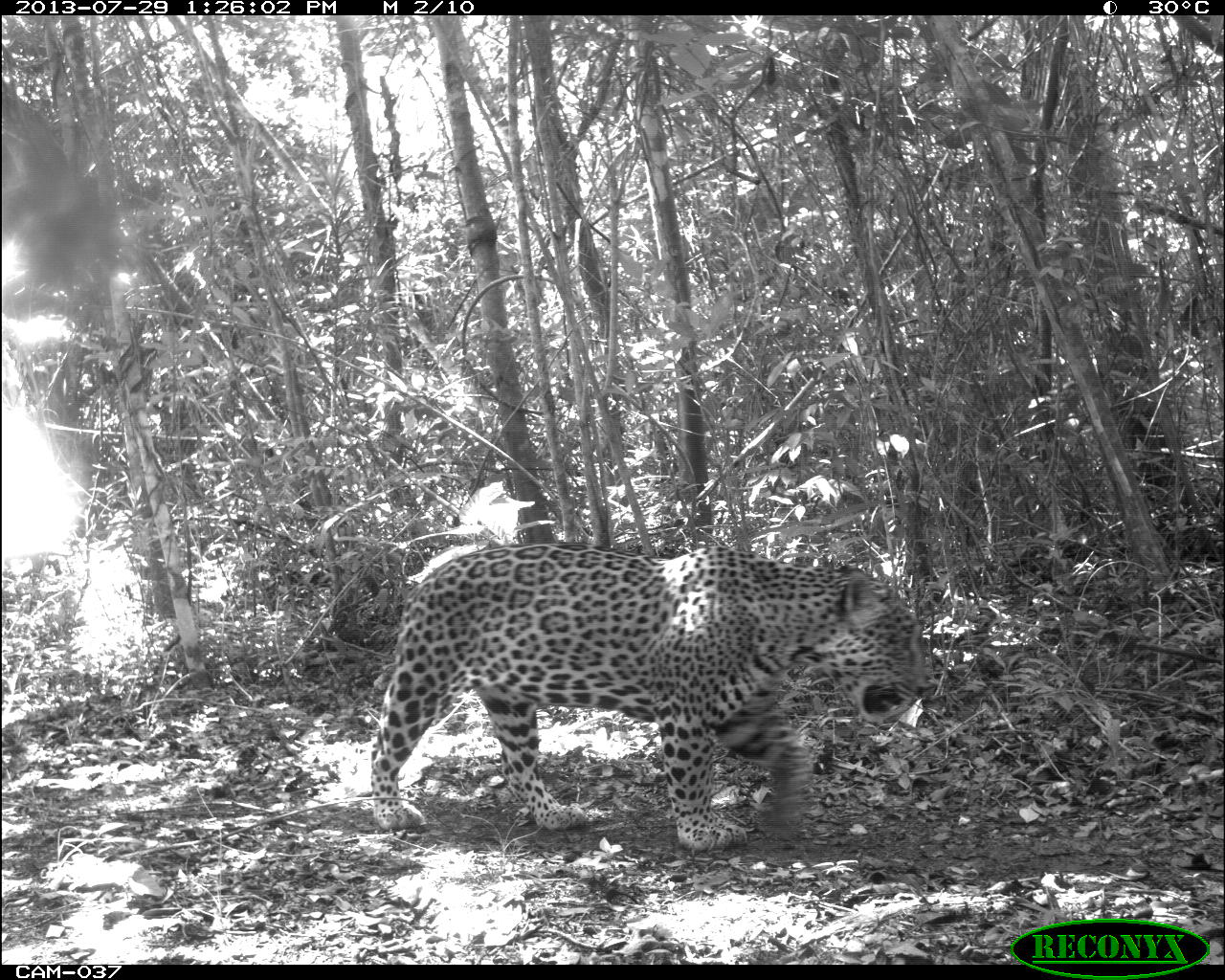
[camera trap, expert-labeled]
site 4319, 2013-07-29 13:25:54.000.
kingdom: Animalia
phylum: Chordata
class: Mammalia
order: Carnivora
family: Felidae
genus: Panthera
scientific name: Panthera onca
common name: jaguar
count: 1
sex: male